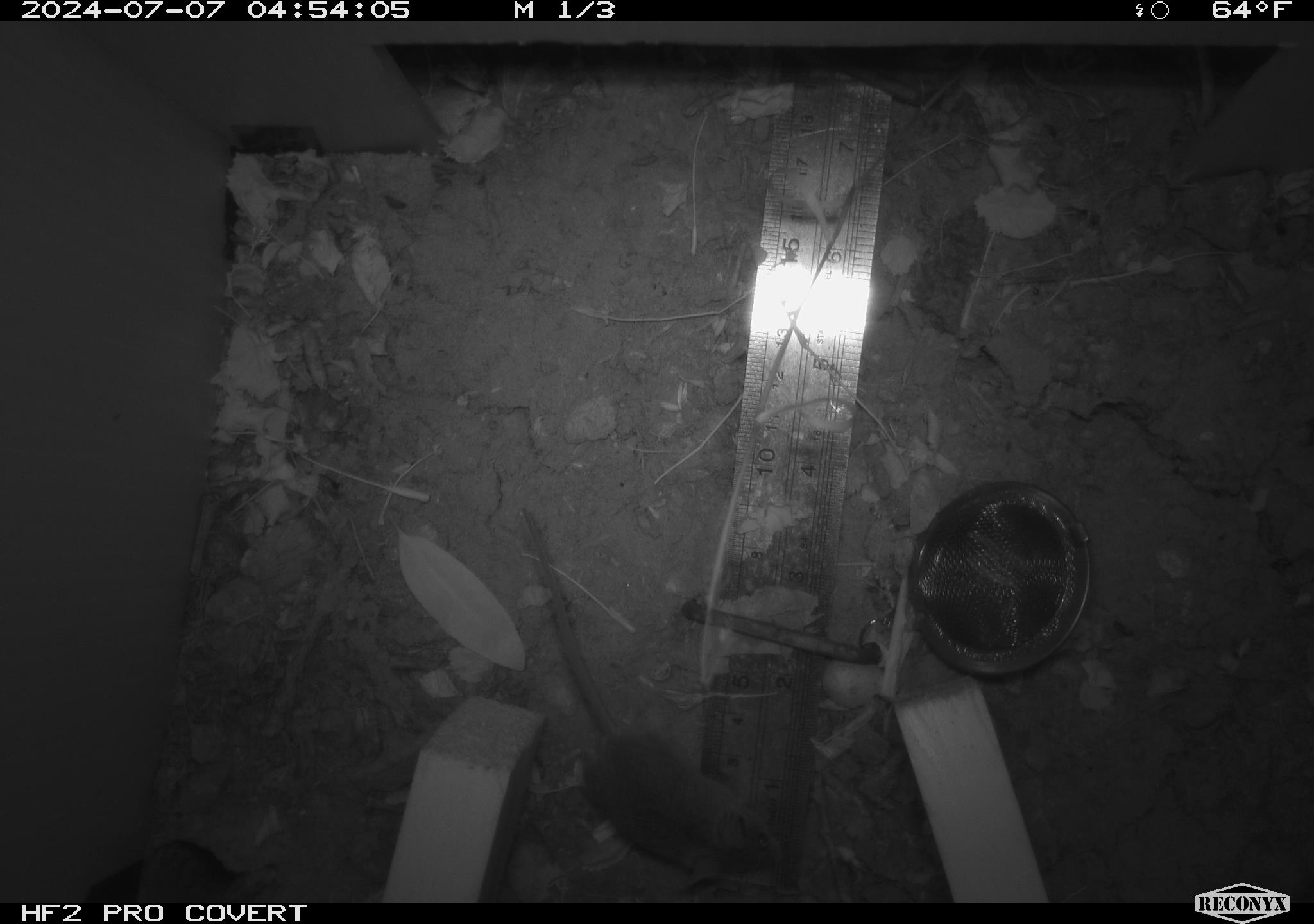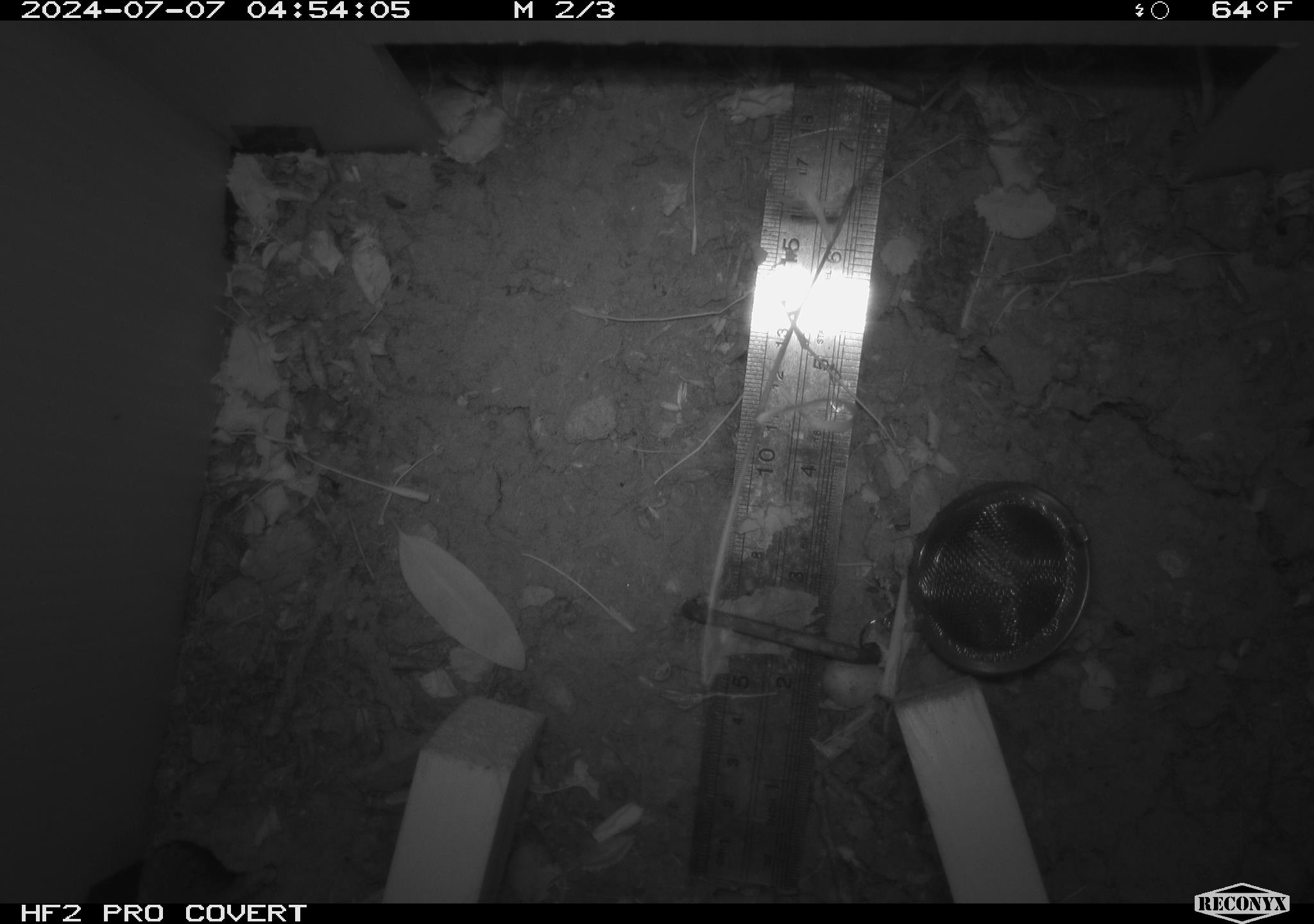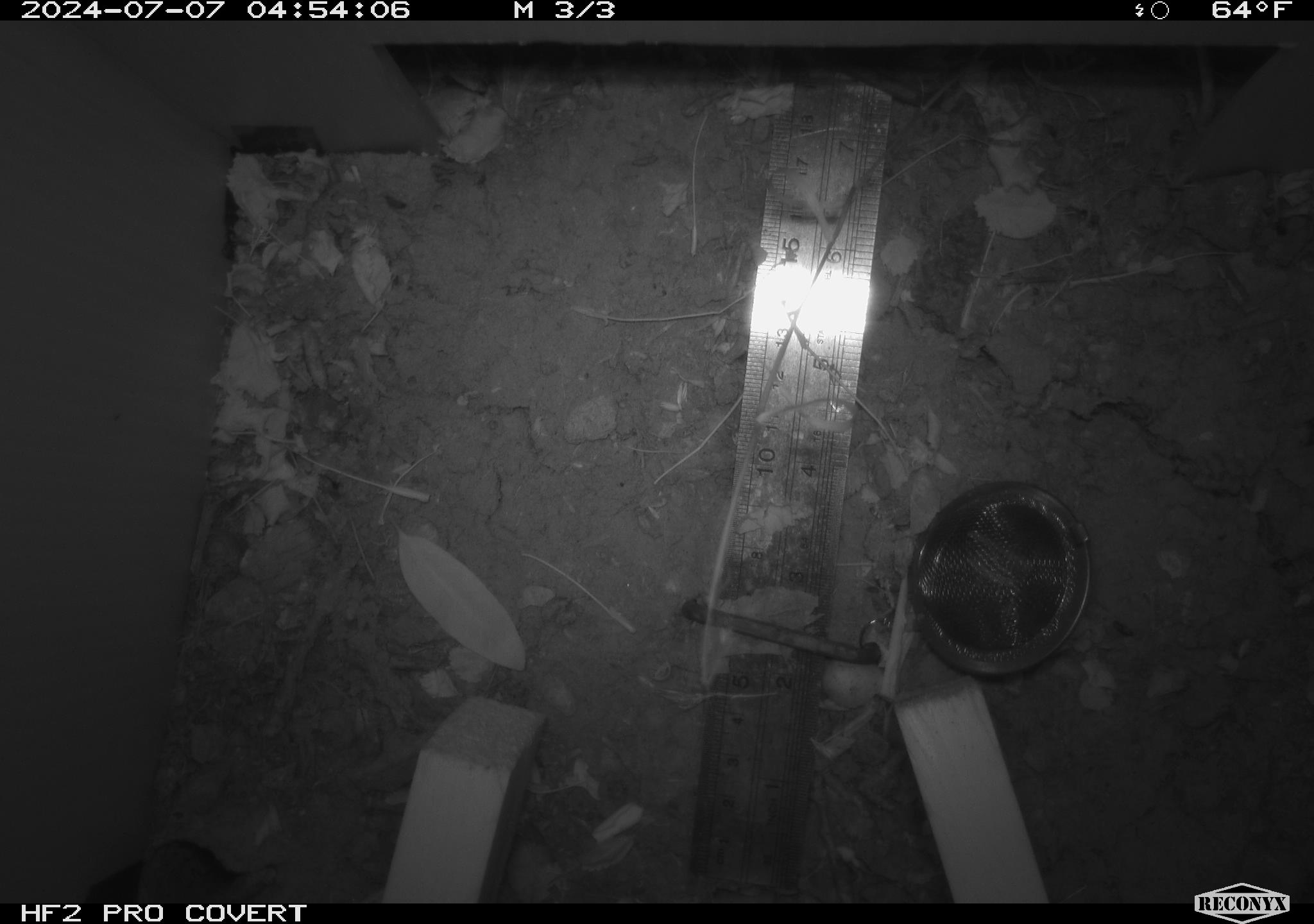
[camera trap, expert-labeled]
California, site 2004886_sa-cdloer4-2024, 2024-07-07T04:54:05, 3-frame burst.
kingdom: Animalia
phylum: Chordata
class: Mammalia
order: Rodentia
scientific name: Rodentia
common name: rodent